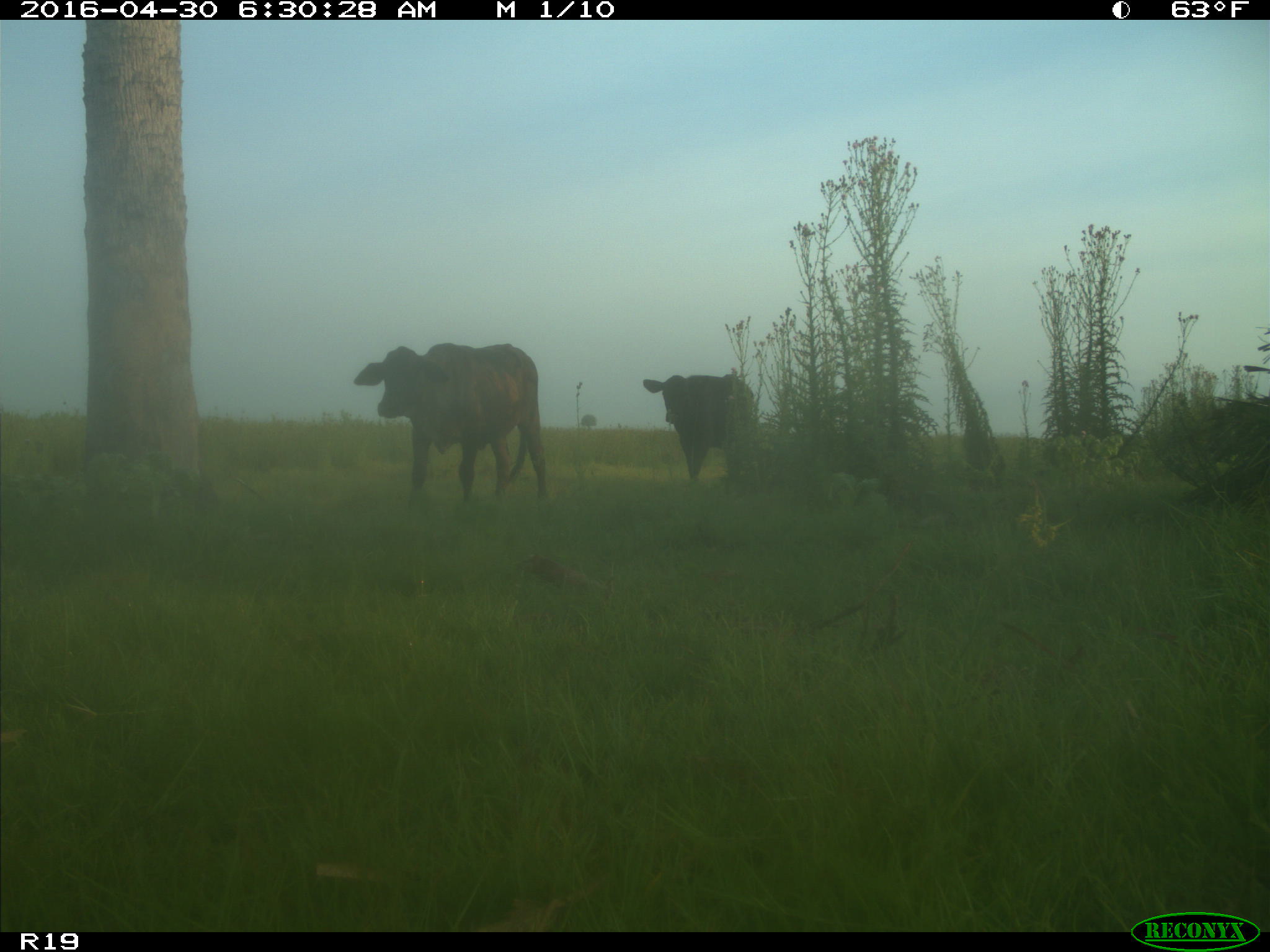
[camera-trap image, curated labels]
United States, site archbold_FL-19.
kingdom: Animalia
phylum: Chordata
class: Mammalia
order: Artiodactyla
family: Bovidae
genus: Bos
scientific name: Bos taurus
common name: domestic cow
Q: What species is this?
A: Bos taurus (domestic cow).